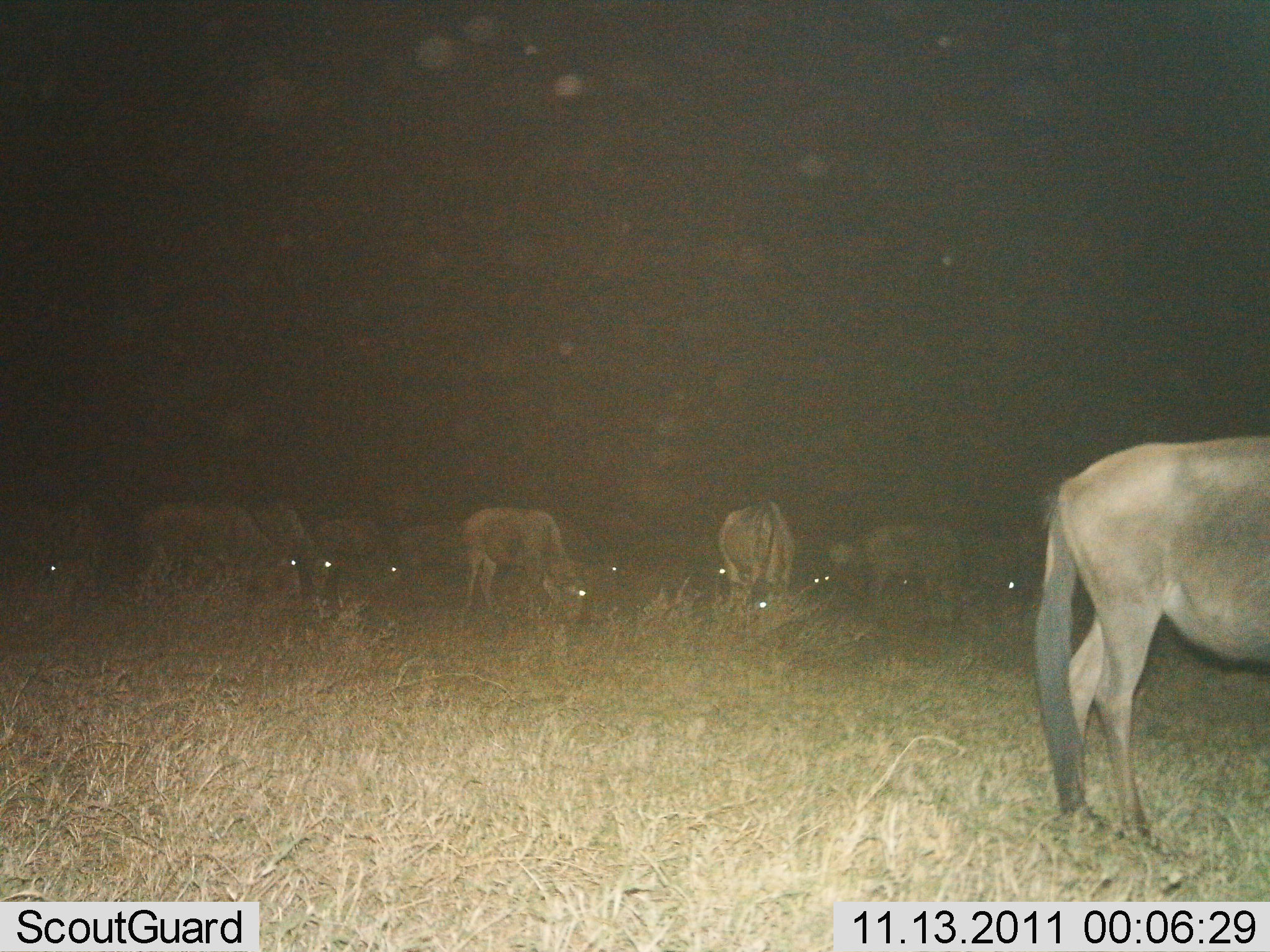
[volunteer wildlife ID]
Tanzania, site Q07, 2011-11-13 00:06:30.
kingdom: Animalia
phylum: Chordata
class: Mammalia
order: Artiodactyla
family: Bovidae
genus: Connochaetes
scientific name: Connochaetes taurinus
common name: blue wildebeest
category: wildebeest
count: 11-50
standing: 36%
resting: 0%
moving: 9%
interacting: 0%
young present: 0%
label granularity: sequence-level